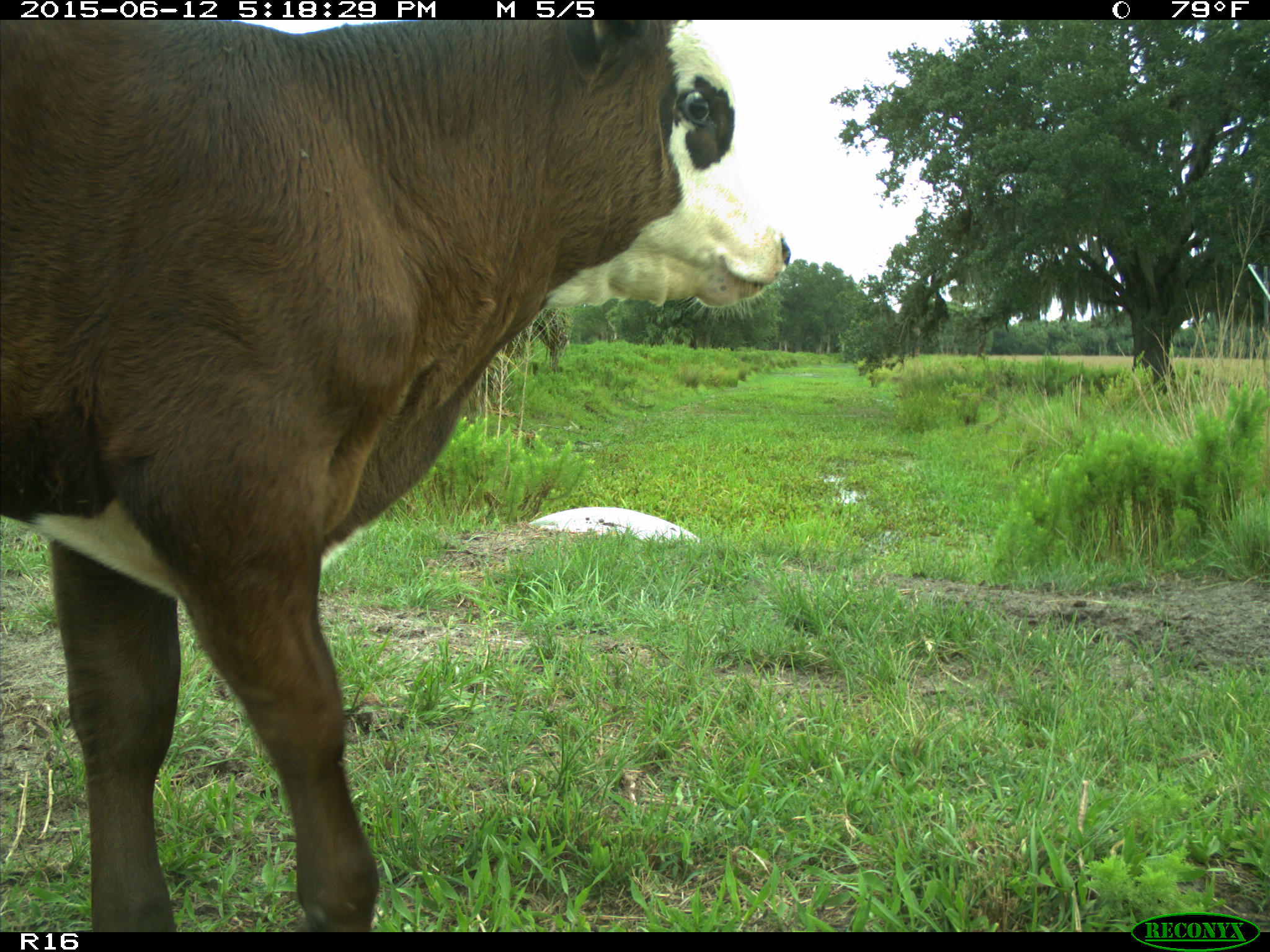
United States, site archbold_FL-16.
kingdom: Animalia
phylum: Chordata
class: Mammalia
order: Artiodactyla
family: Bovidae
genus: Bos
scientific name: Bos taurus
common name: domestic cow